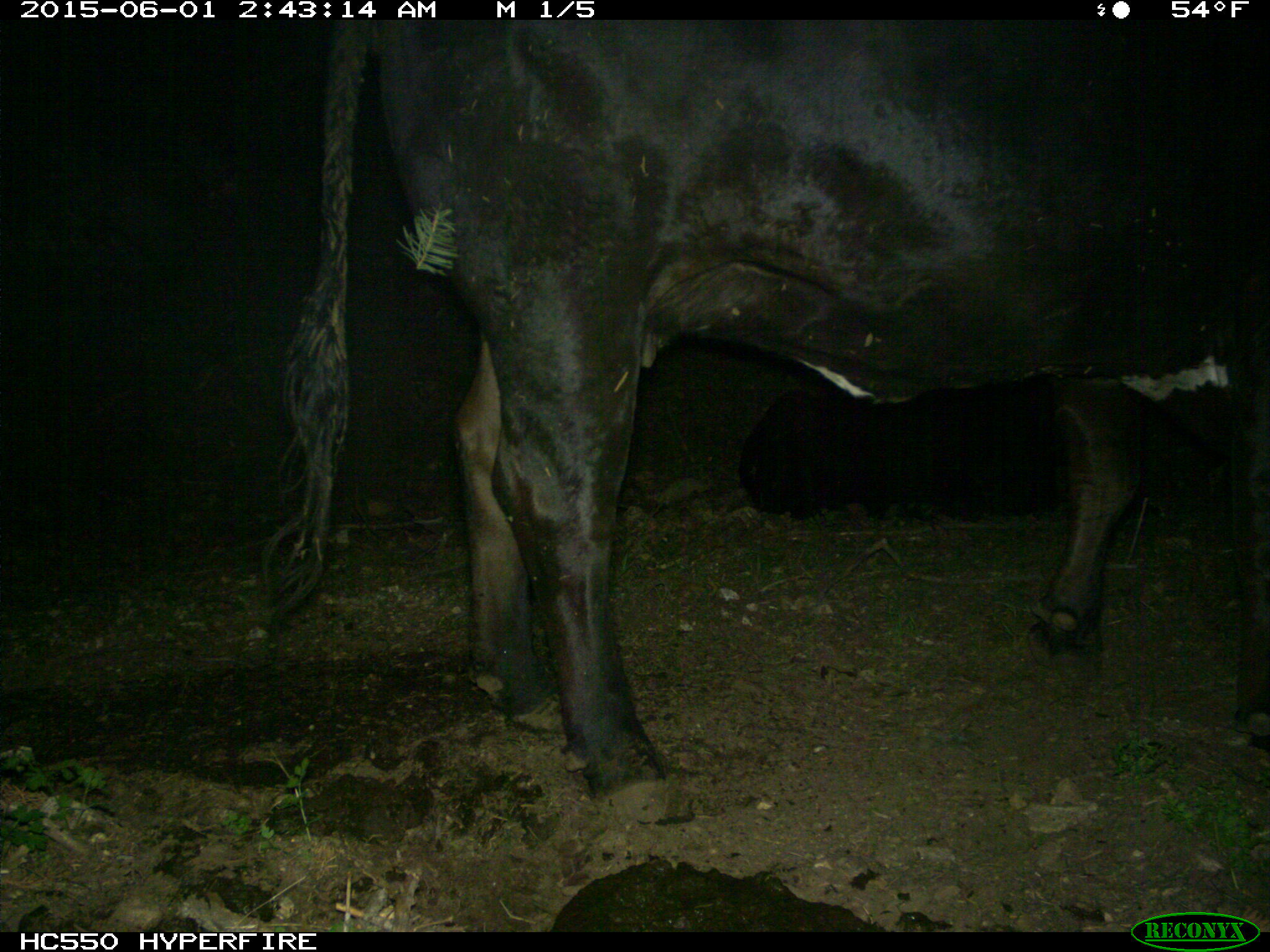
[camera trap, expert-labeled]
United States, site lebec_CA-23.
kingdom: Animalia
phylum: Chordata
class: Mammalia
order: Artiodactyla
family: Bovidae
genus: Bos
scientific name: Bos taurus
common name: domestic cow